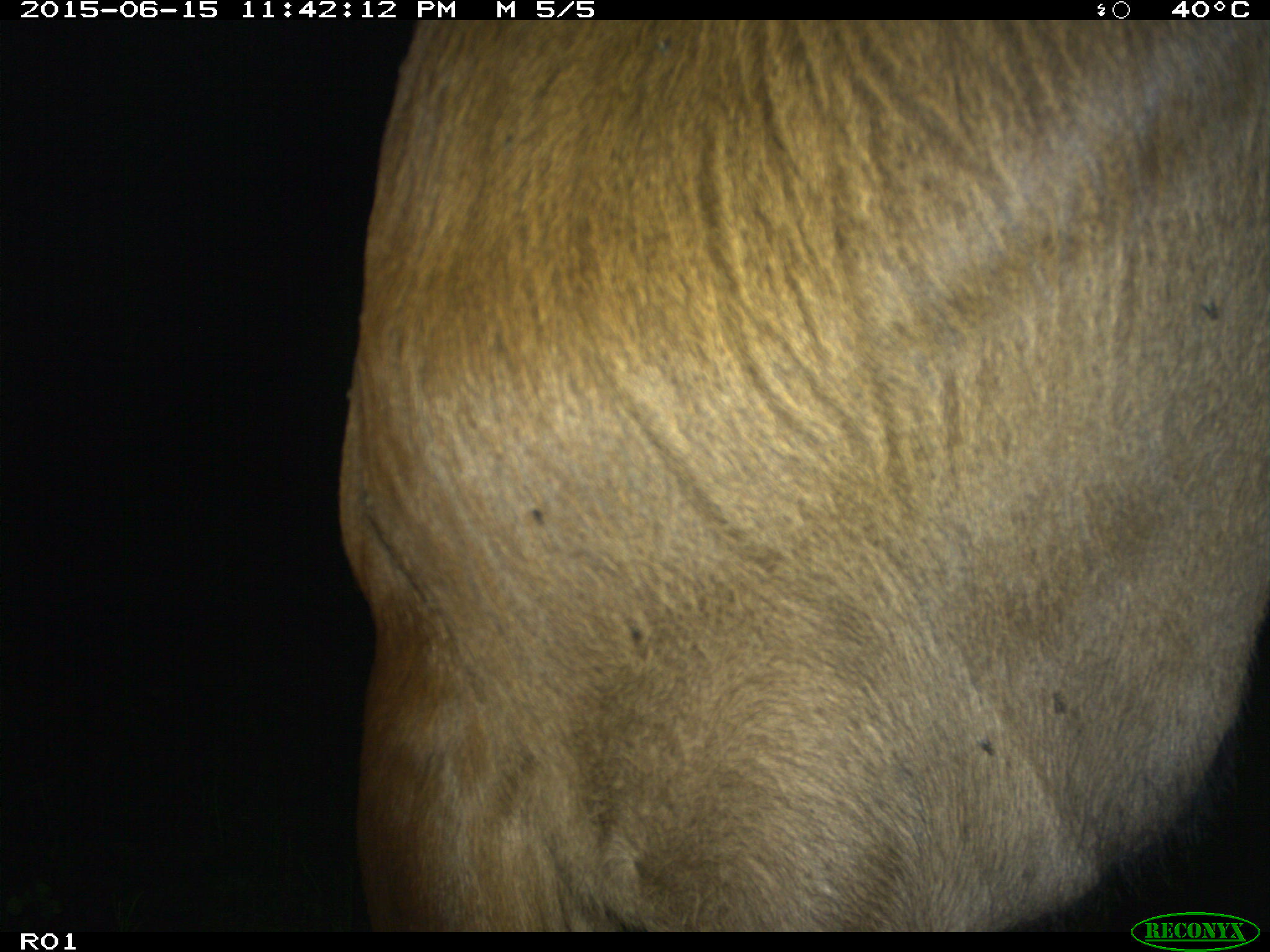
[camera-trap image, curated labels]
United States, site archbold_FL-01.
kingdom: Animalia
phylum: Chordata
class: Mammalia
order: Artiodactyla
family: Bovidae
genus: Bos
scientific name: Bos taurus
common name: domestic cow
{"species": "Bos taurus (domestic cow)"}